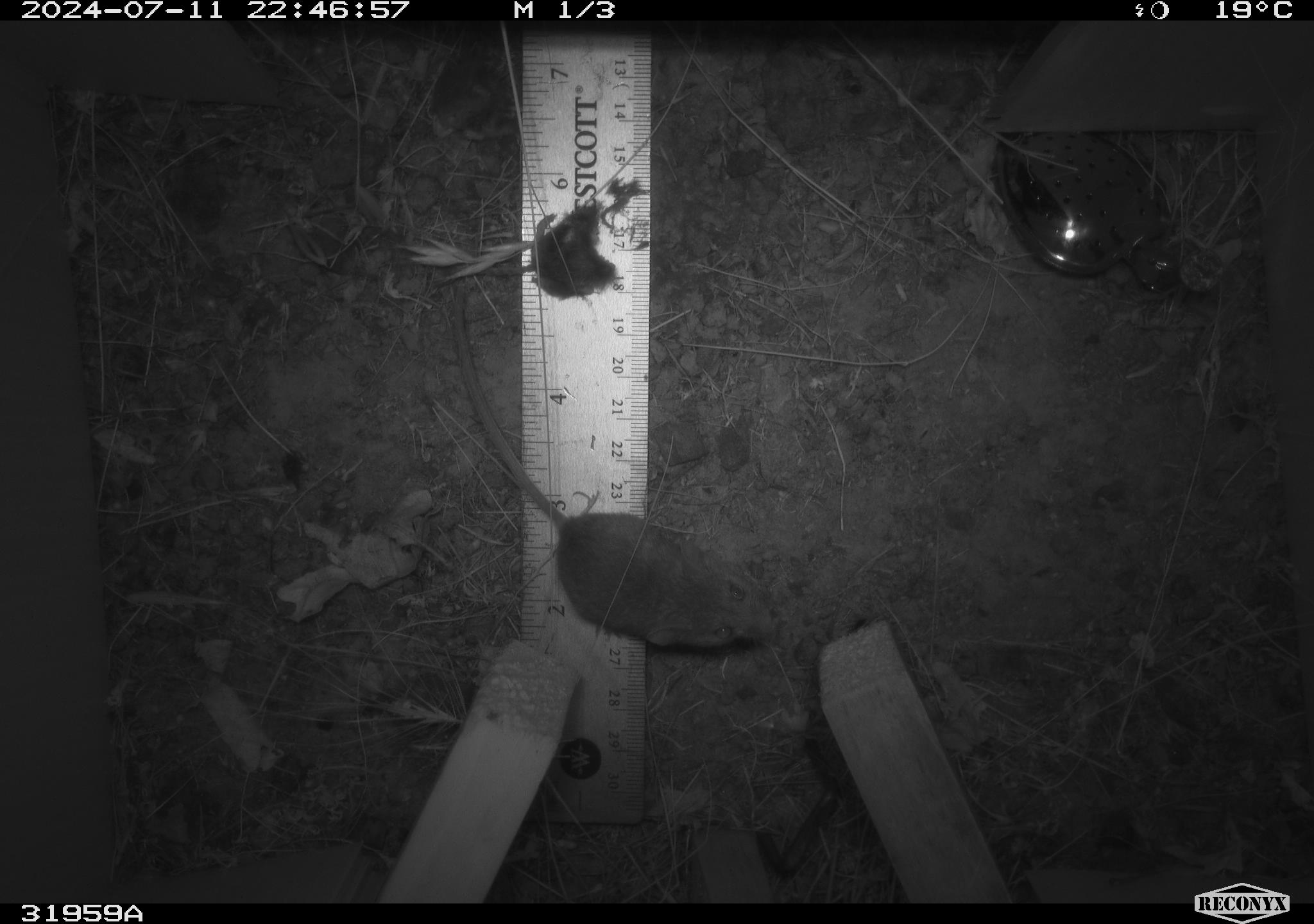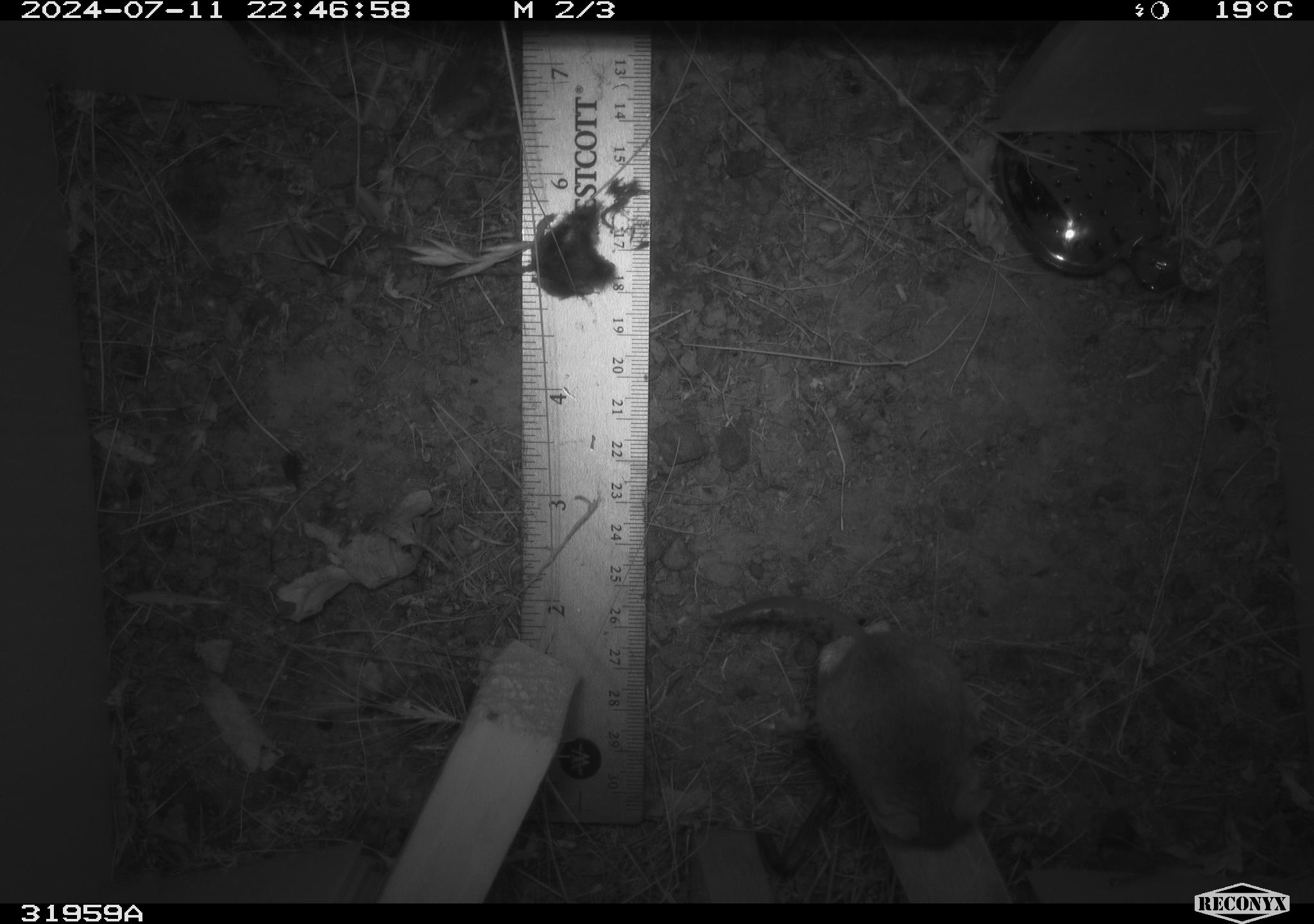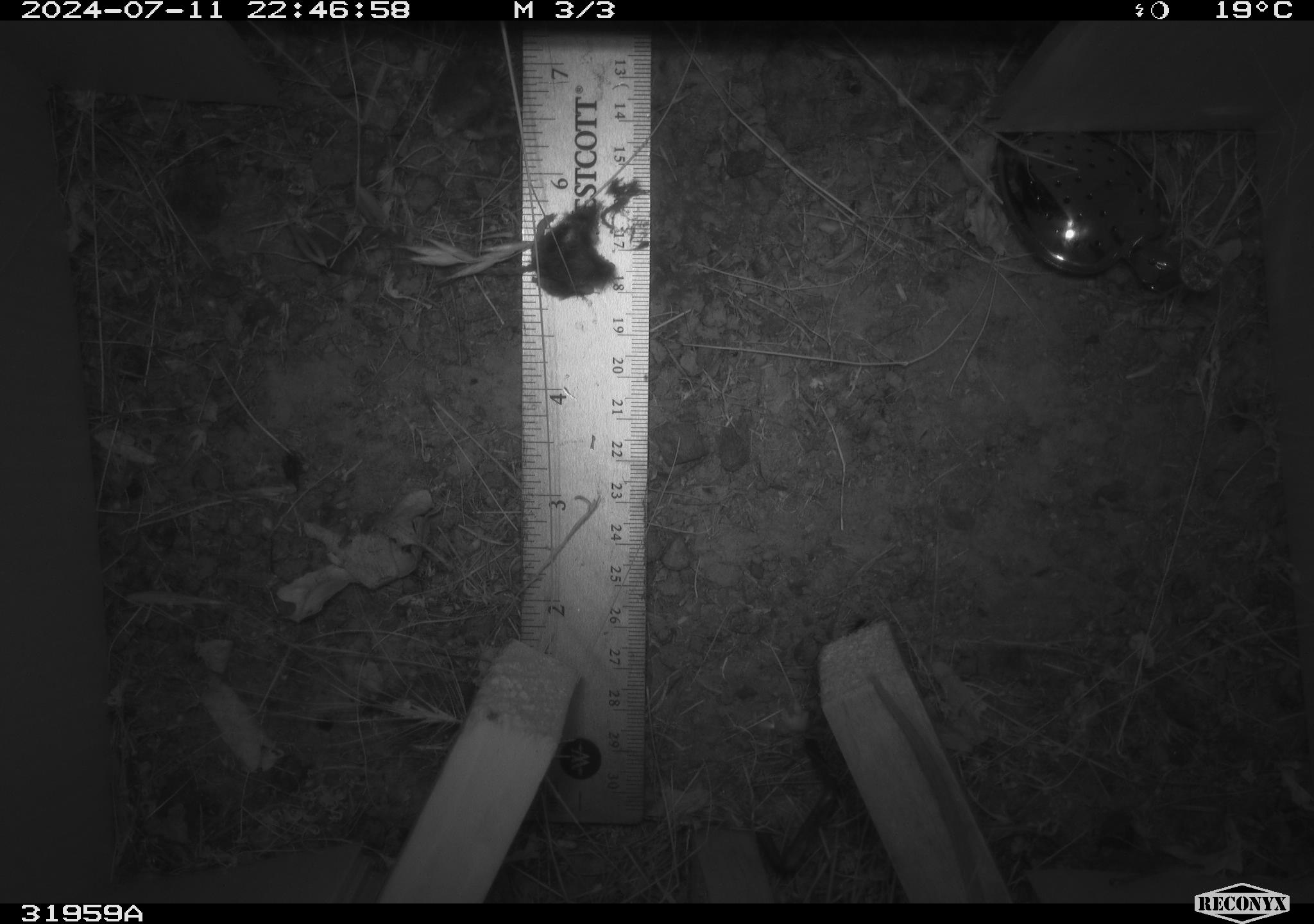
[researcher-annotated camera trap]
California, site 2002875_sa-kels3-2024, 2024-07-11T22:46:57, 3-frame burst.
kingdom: Animalia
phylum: Chordata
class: Mammalia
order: Rodentia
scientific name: Rodentia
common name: mouse species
Mouse species (Rodentia).